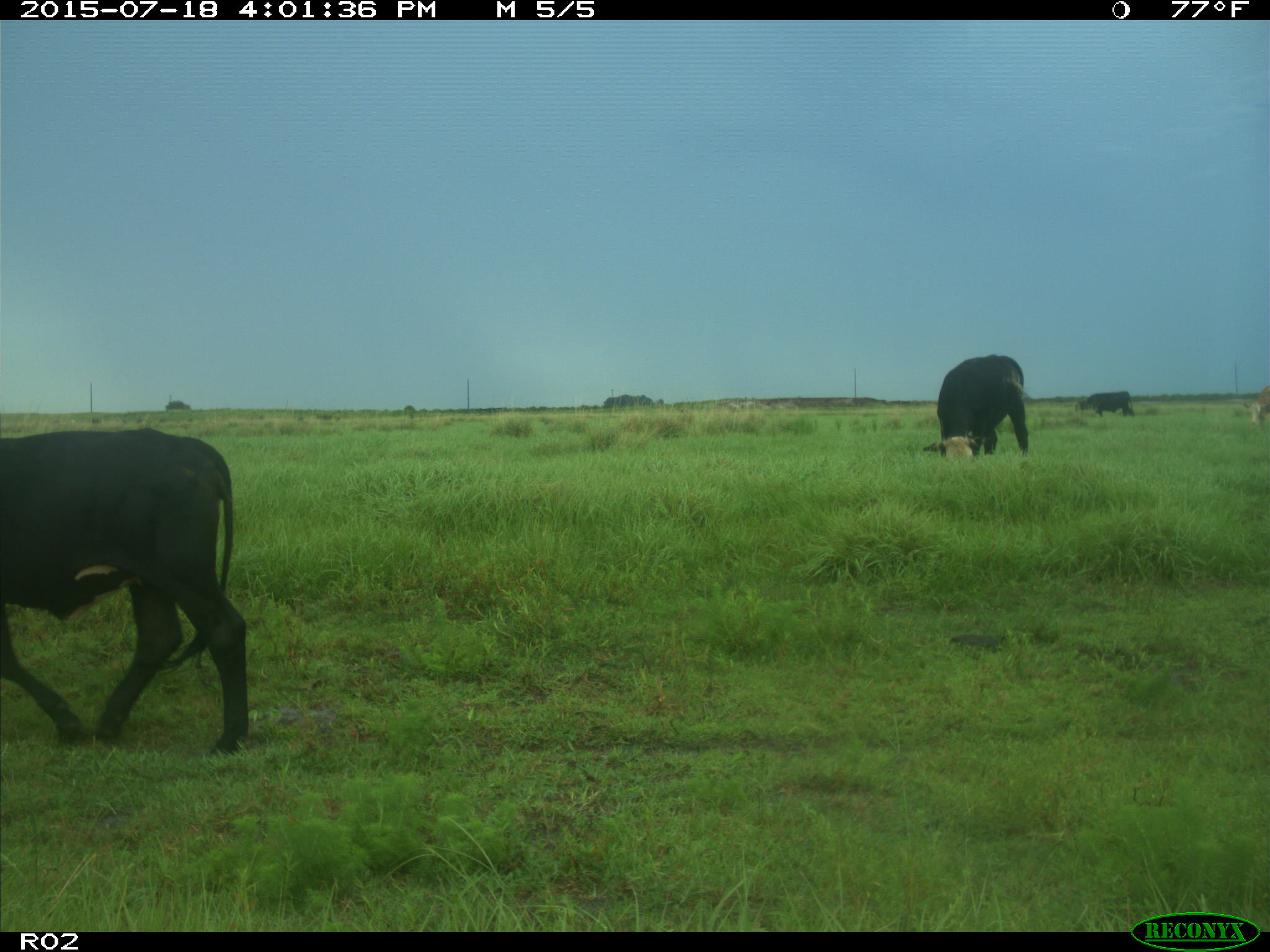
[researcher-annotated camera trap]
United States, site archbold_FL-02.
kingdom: Animalia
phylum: Chordata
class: Mammalia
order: Artiodactyla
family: Bovidae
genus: Bos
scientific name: Bos taurus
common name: domestic cow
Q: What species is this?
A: Bos taurus (domestic cow).